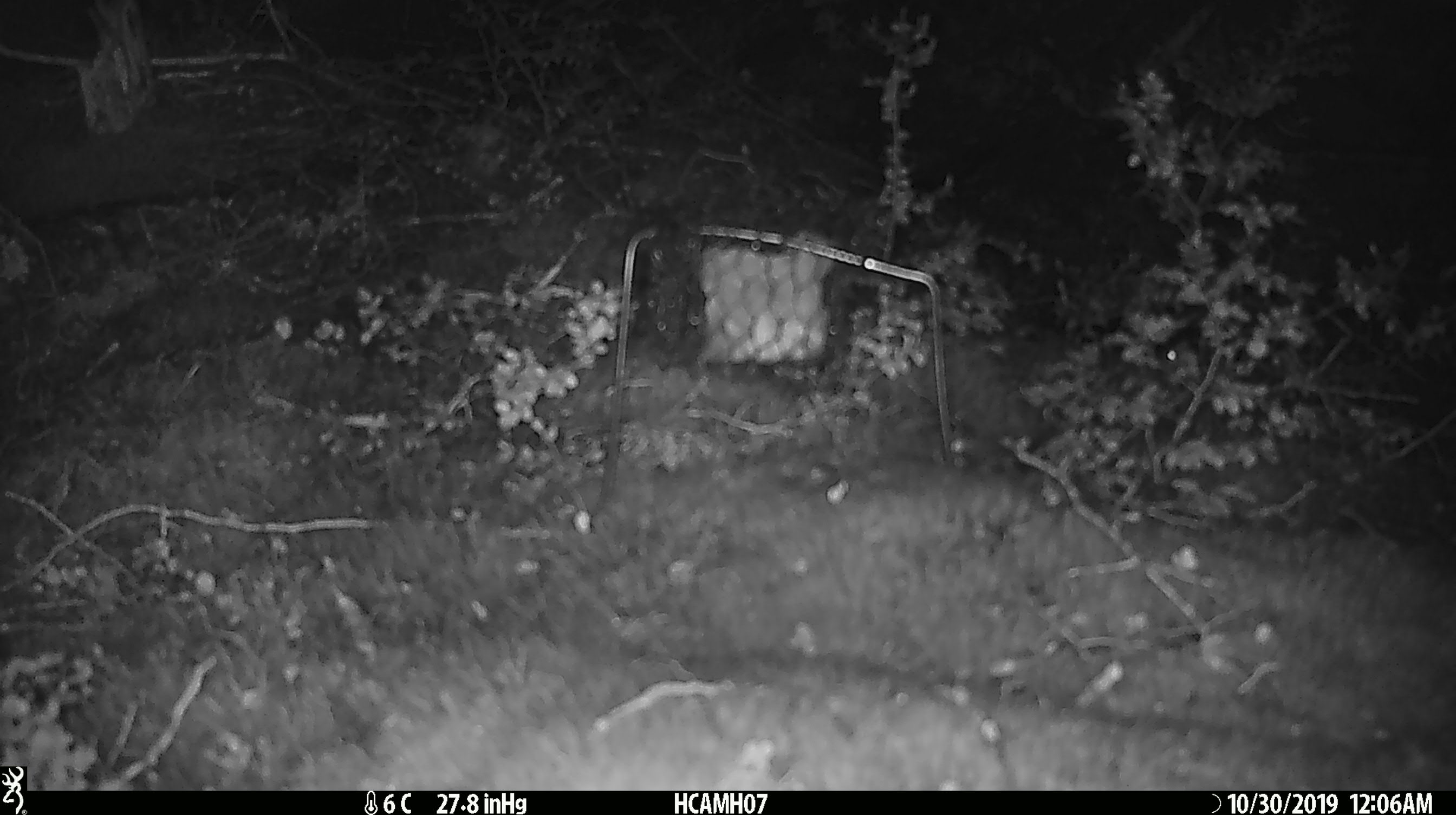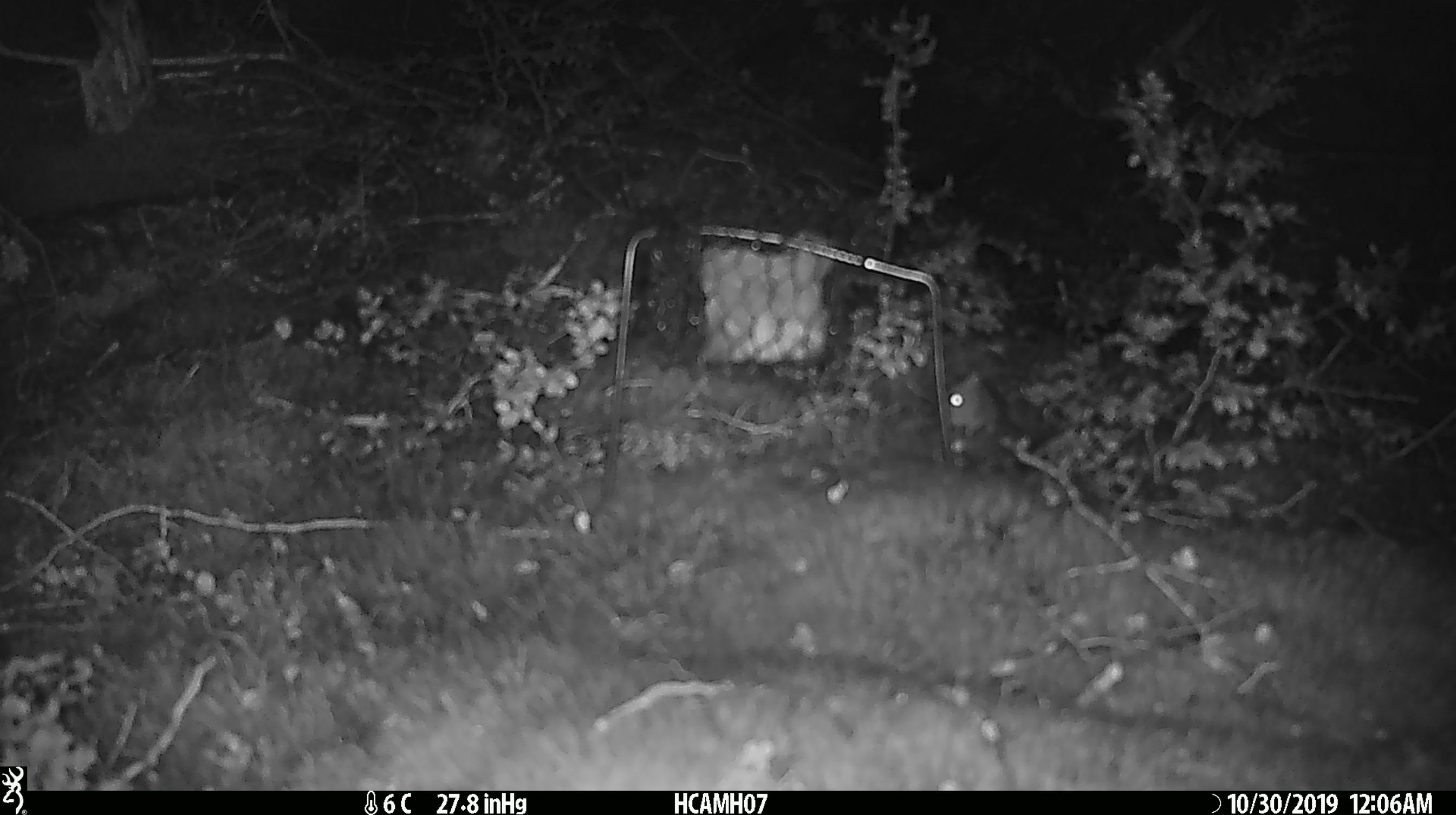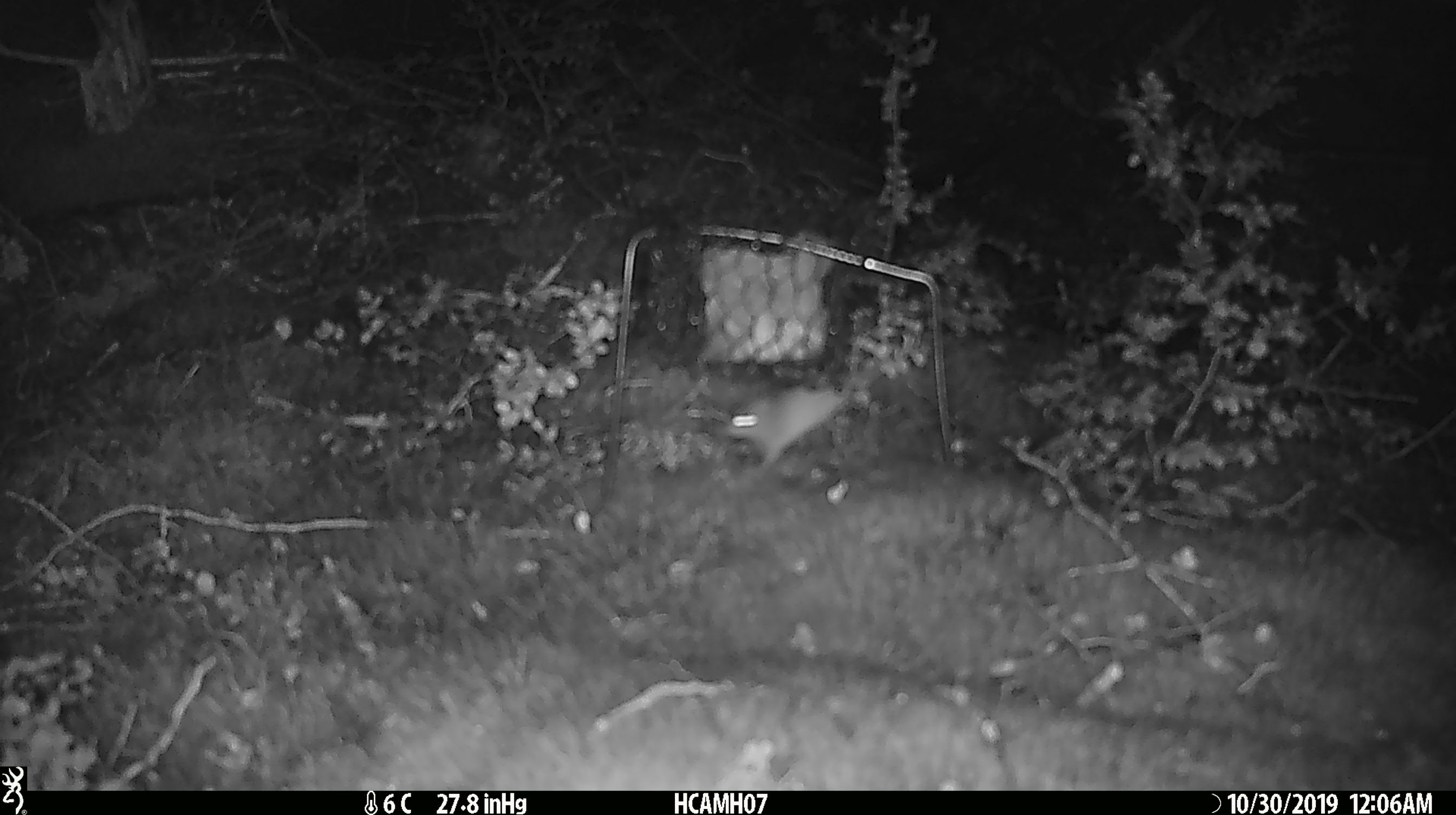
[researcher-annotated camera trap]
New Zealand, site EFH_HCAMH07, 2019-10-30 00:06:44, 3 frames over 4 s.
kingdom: Animalia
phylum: Chordata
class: Mammalia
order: Rodentia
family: Muridae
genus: Mus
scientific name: Mus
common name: mouse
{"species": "mouse (Mus)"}